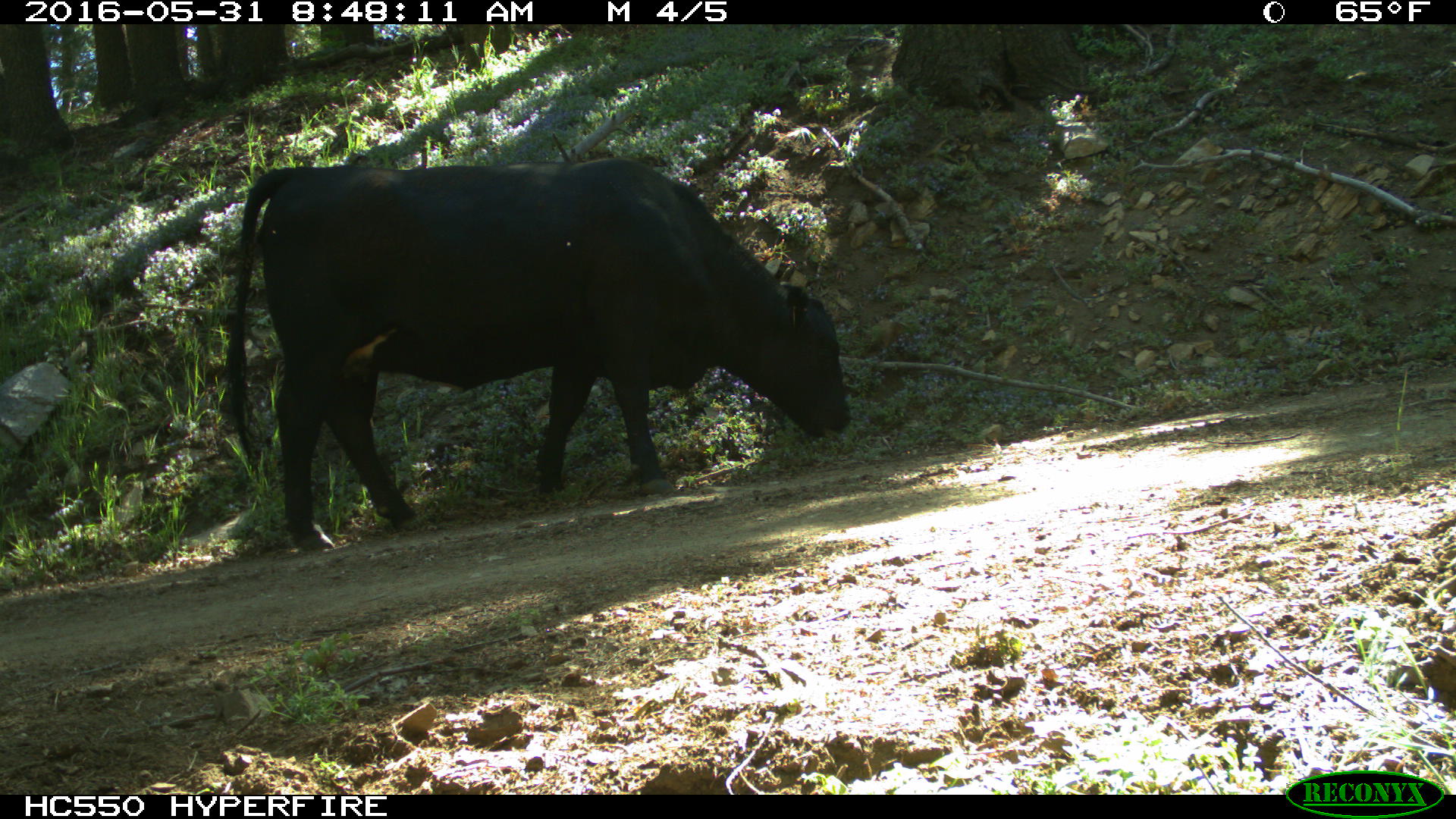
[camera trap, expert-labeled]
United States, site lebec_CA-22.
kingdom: Animalia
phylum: Chordata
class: Mammalia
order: Artiodactyla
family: Bovidae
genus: Bos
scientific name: Bos taurus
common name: domestic cow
Bos taurus (domestic cow).